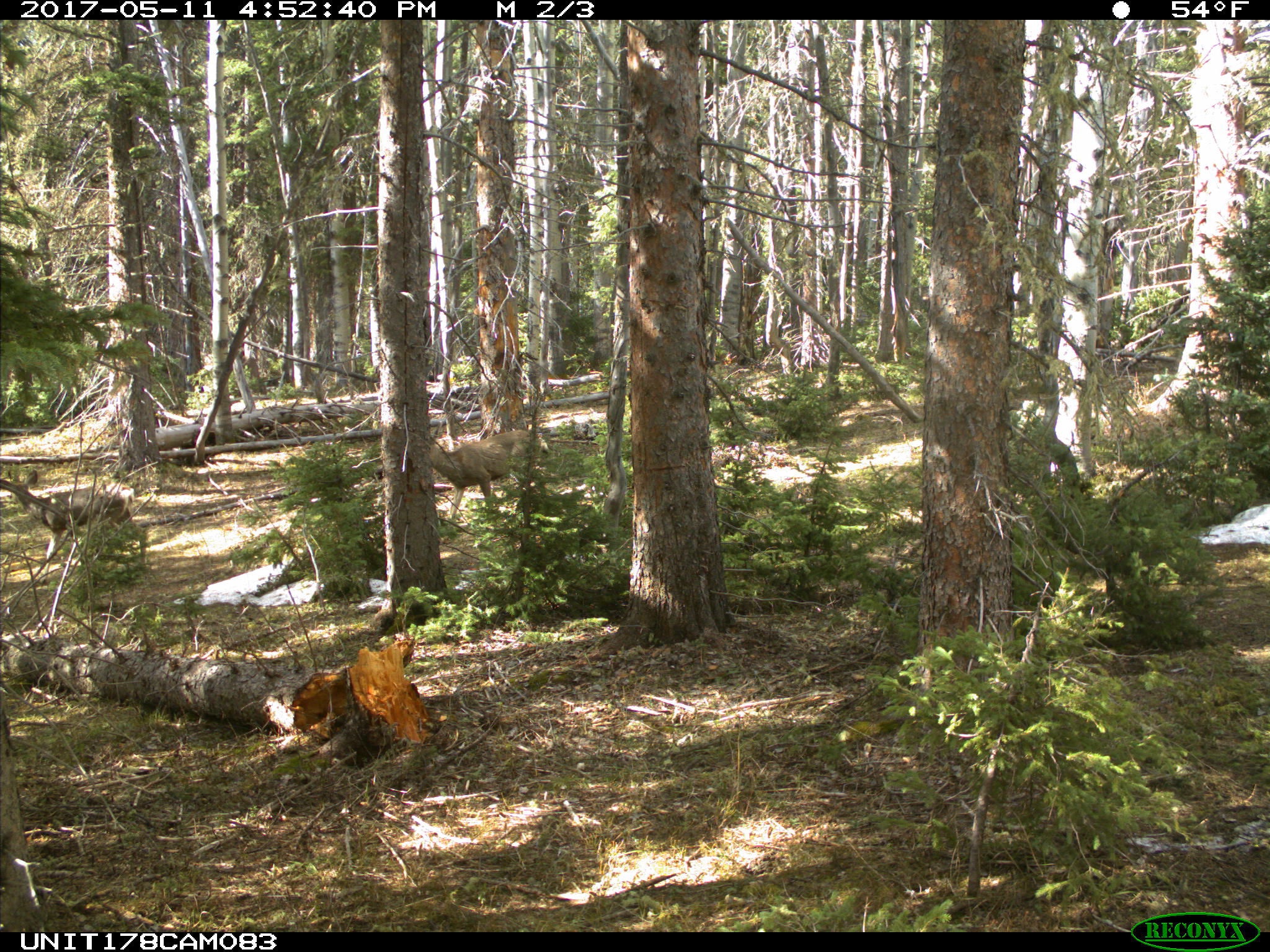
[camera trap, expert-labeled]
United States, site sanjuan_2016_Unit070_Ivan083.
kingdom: Animalia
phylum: Chordata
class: Mammalia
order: Artiodactyla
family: Cervidae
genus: Odocoileus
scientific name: Odocoileus hemionus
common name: mule deer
Odocoileus hemionus (mule deer).